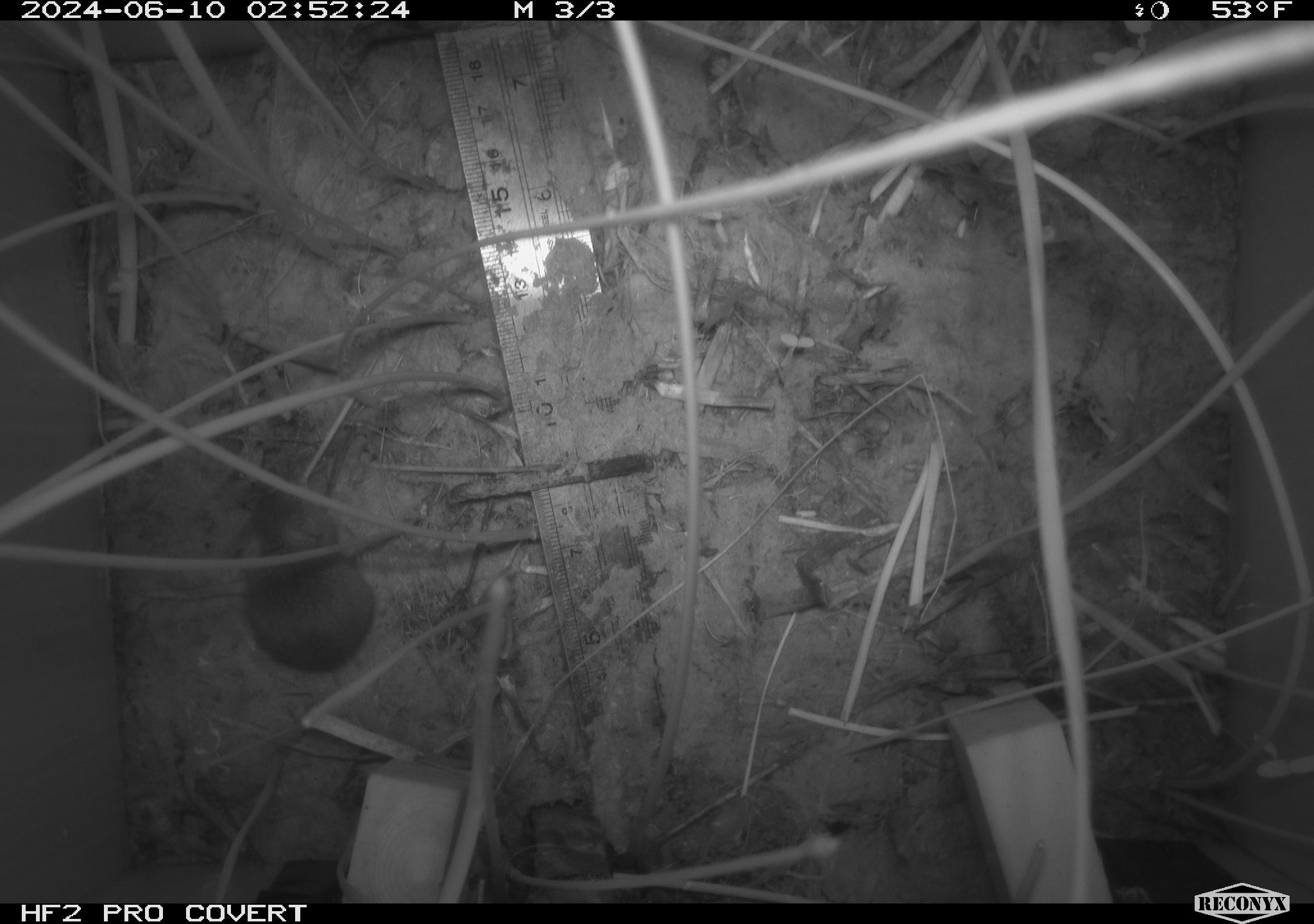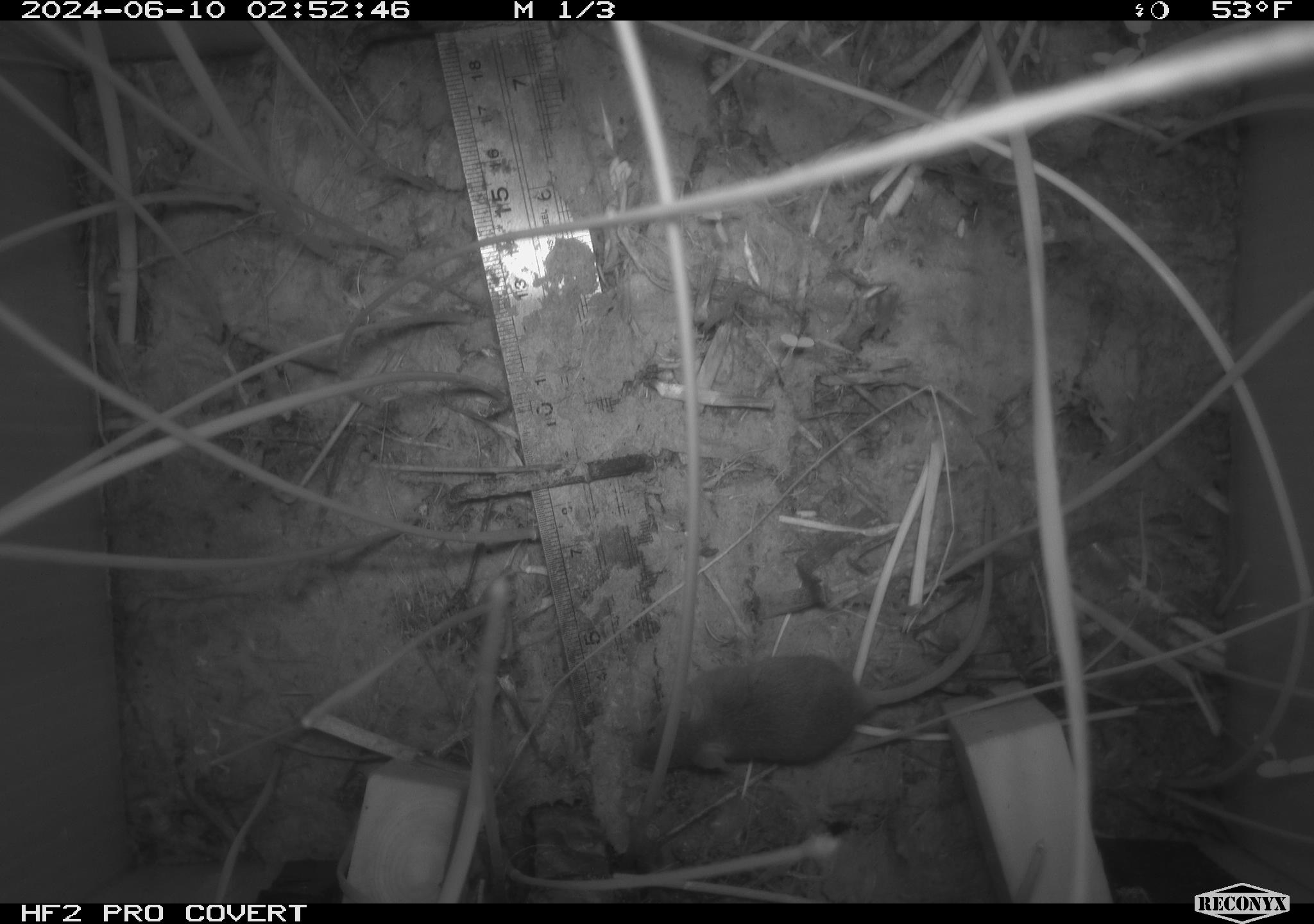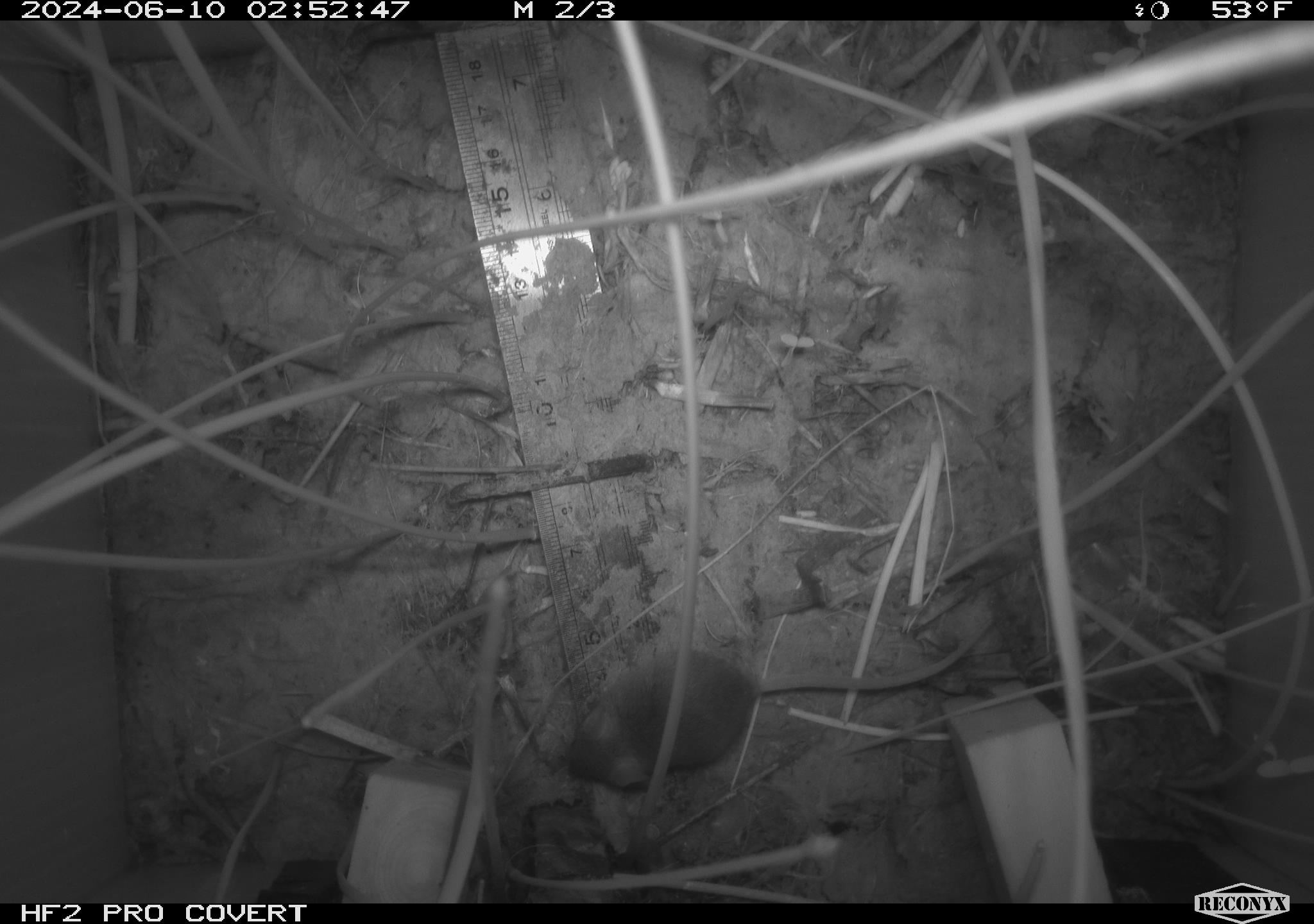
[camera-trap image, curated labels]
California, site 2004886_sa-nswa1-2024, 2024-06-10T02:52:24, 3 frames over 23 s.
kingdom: Animalia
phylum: Chordata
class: Mammalia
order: Rodentia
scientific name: Rodentia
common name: rodent